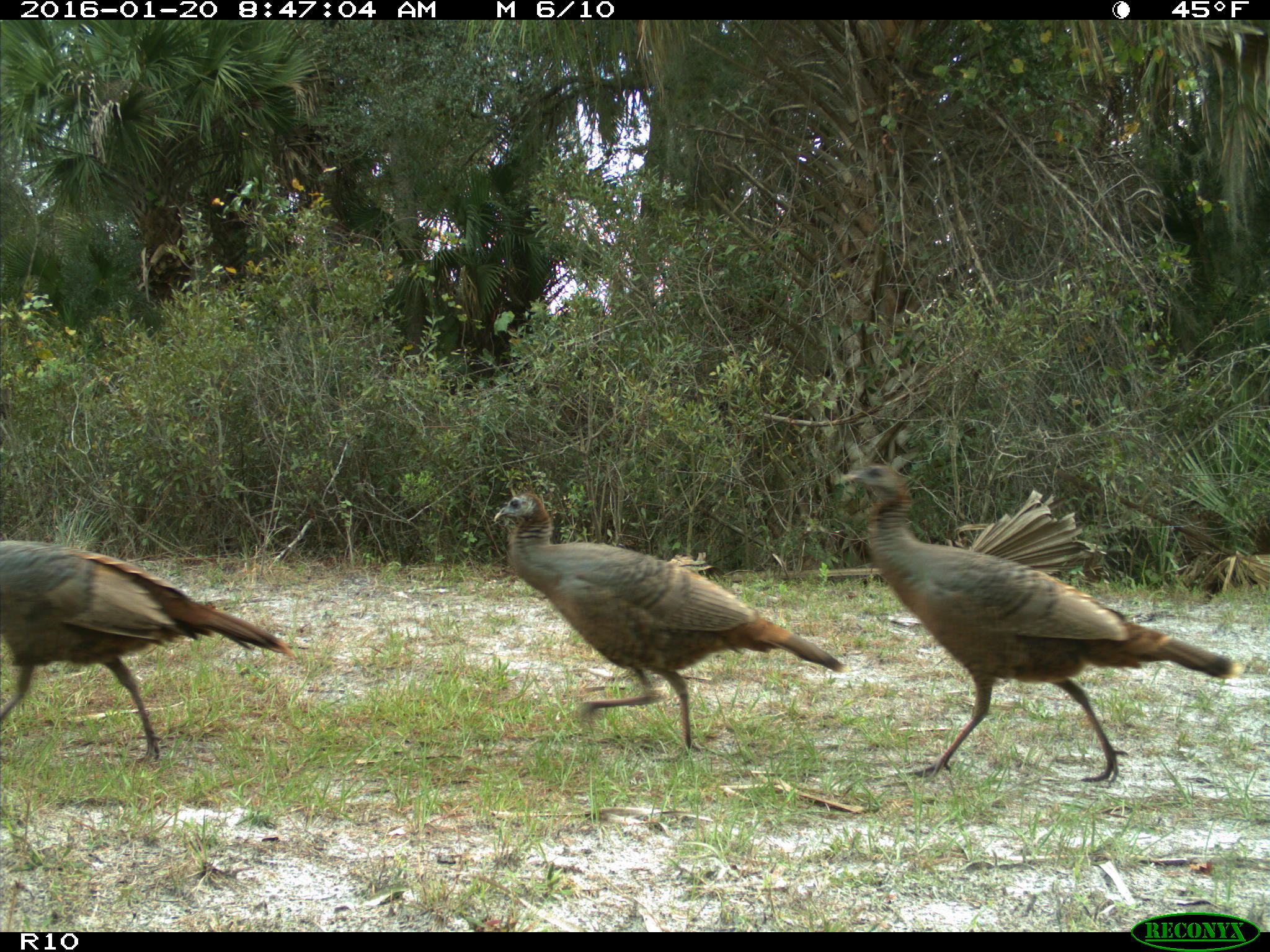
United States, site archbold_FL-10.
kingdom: Animalia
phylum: Chordata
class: Aves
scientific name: Aves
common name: birds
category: unidentified bird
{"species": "unidentified bird (birds) (Aves)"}